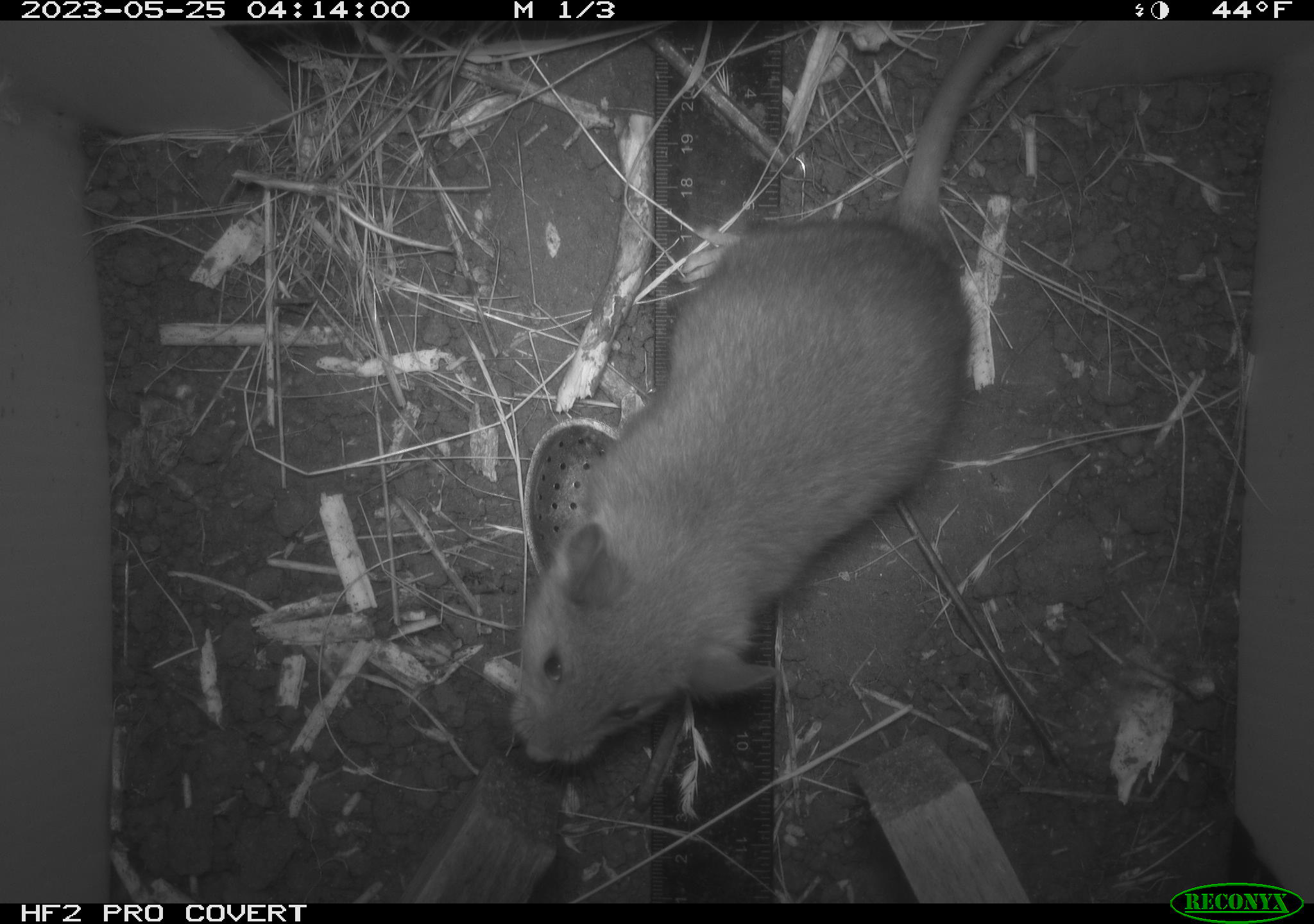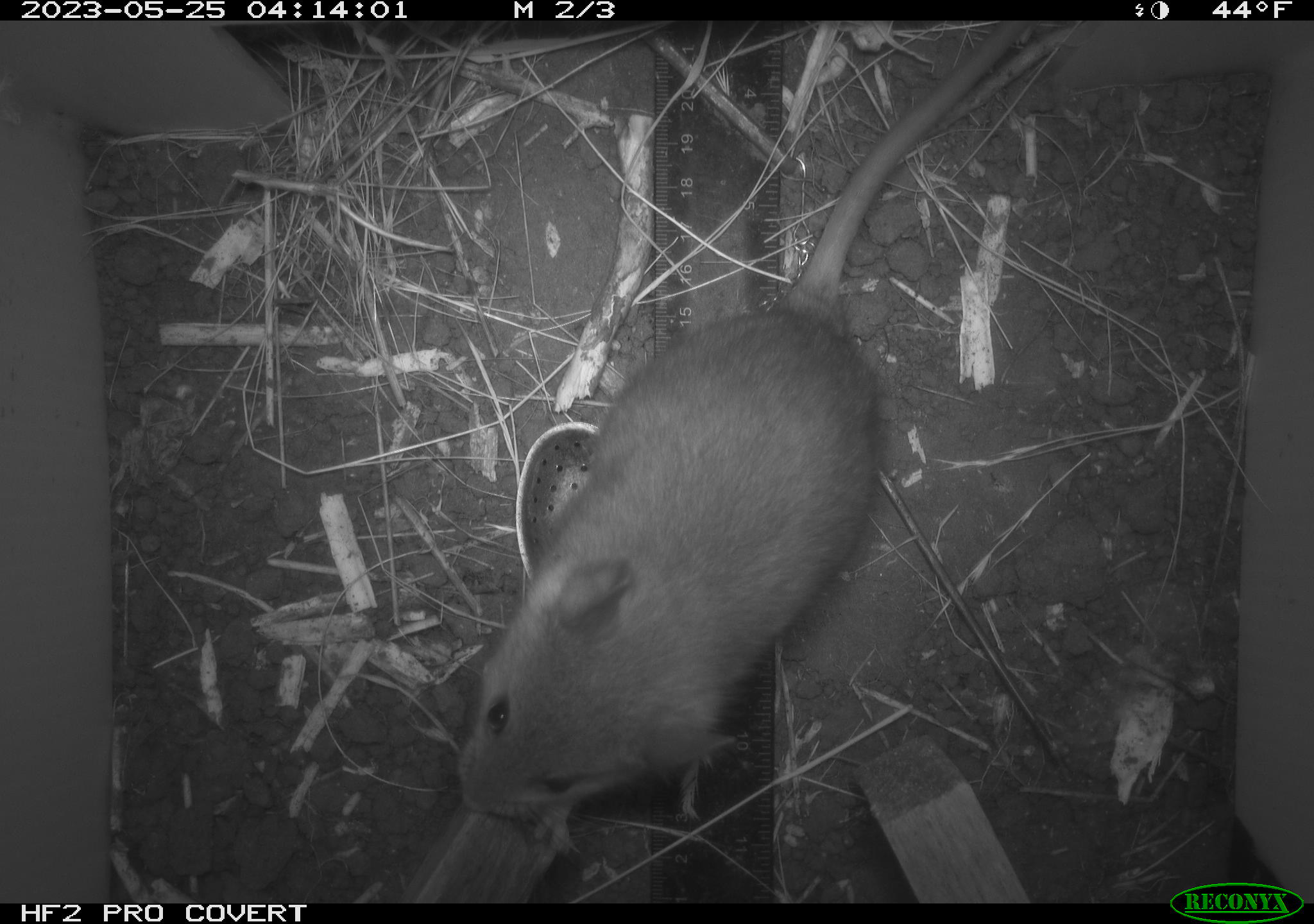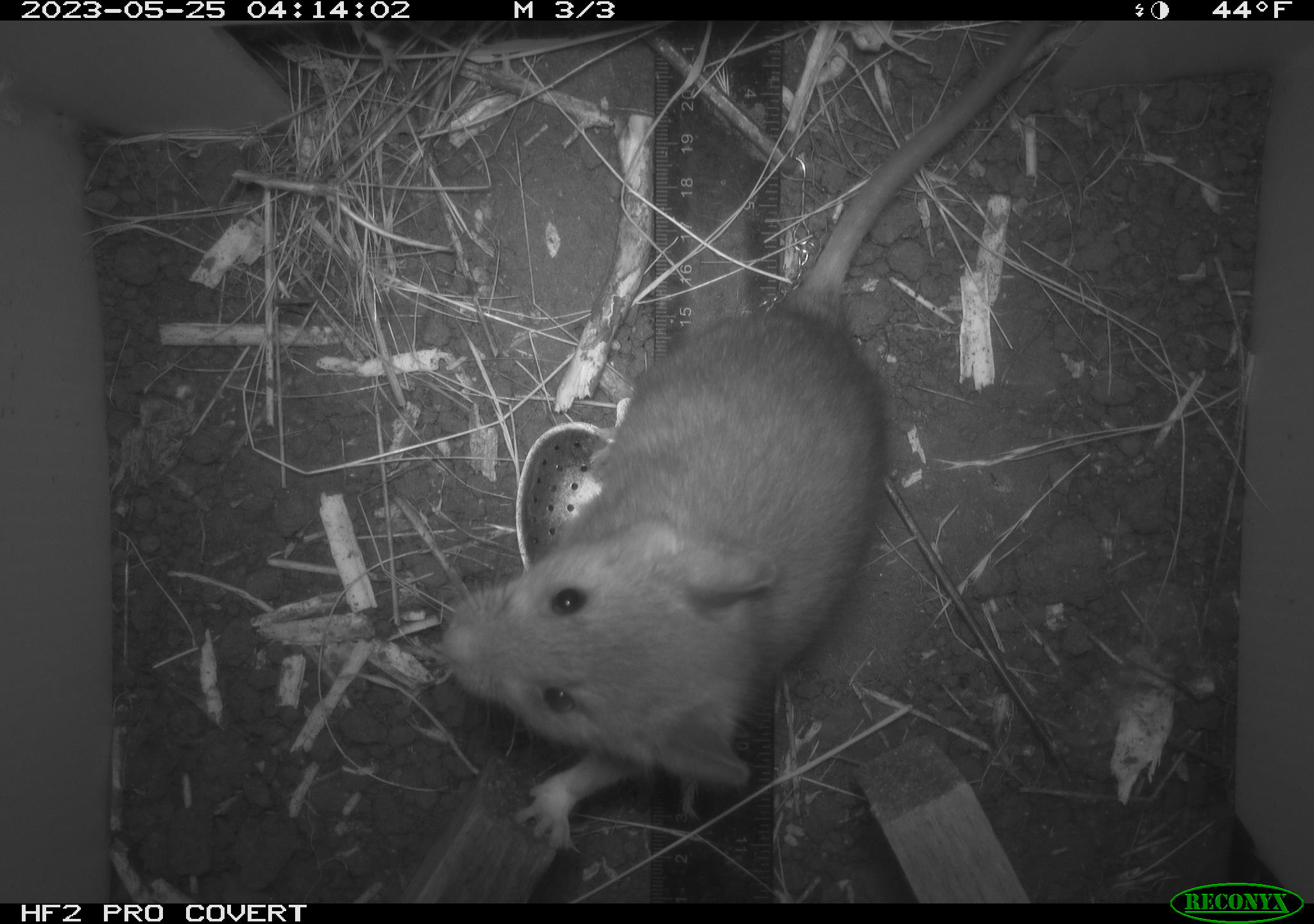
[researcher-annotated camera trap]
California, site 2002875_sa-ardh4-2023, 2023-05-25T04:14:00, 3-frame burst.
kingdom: Animalia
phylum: Chordata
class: Mammalia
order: Rodentia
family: Cricetidae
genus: Neotoma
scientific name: Neotoma fuscipes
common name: dusky-footed woodrat